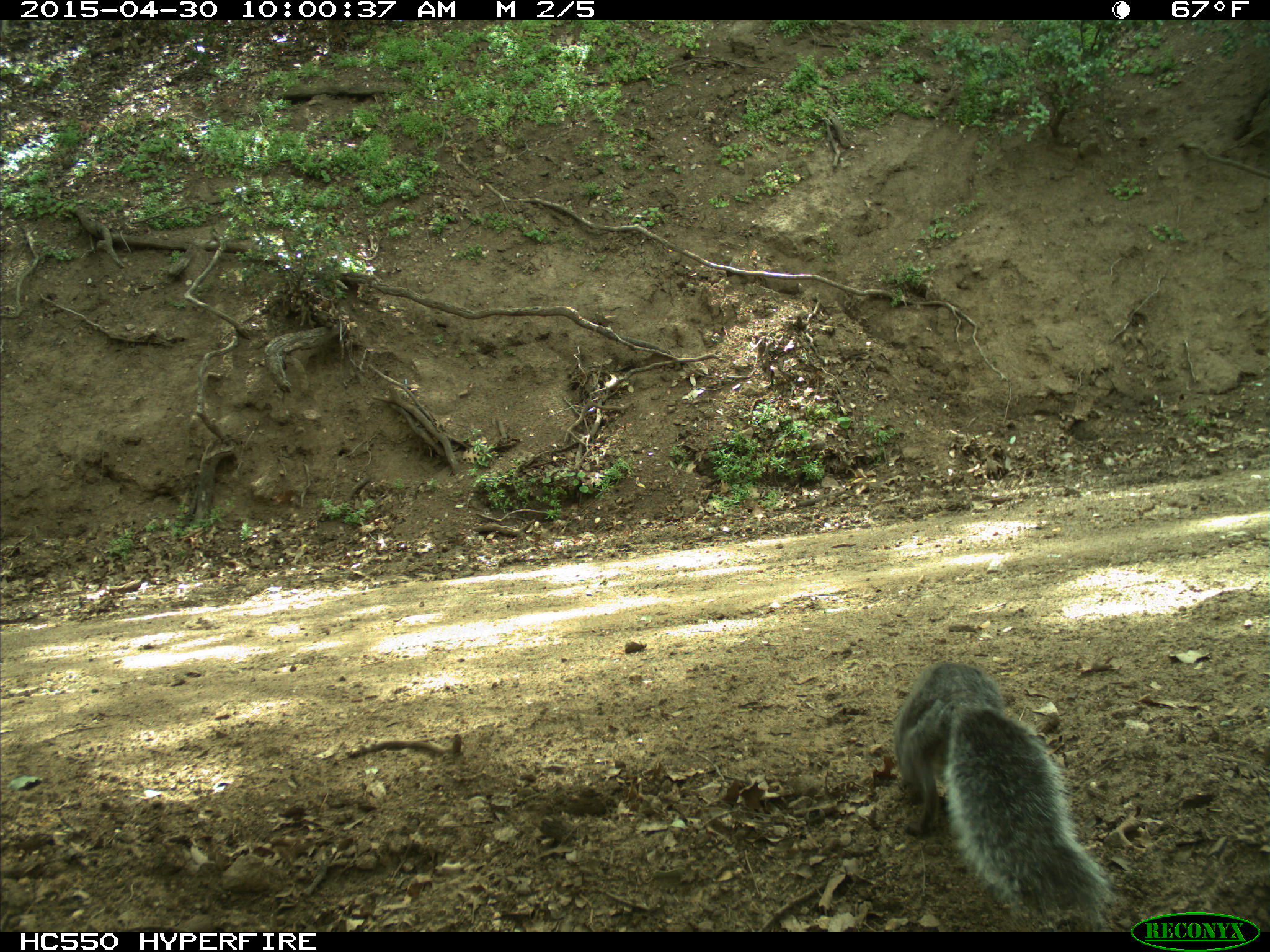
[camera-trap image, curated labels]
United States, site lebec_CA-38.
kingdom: Animalia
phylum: Chordata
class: Mammalia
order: Rodentia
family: Sciuridae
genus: Sciurus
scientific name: Sciurus carolinensis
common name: eastern gray squirrel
Sciurus carolinensis (eastern gray squirrel).